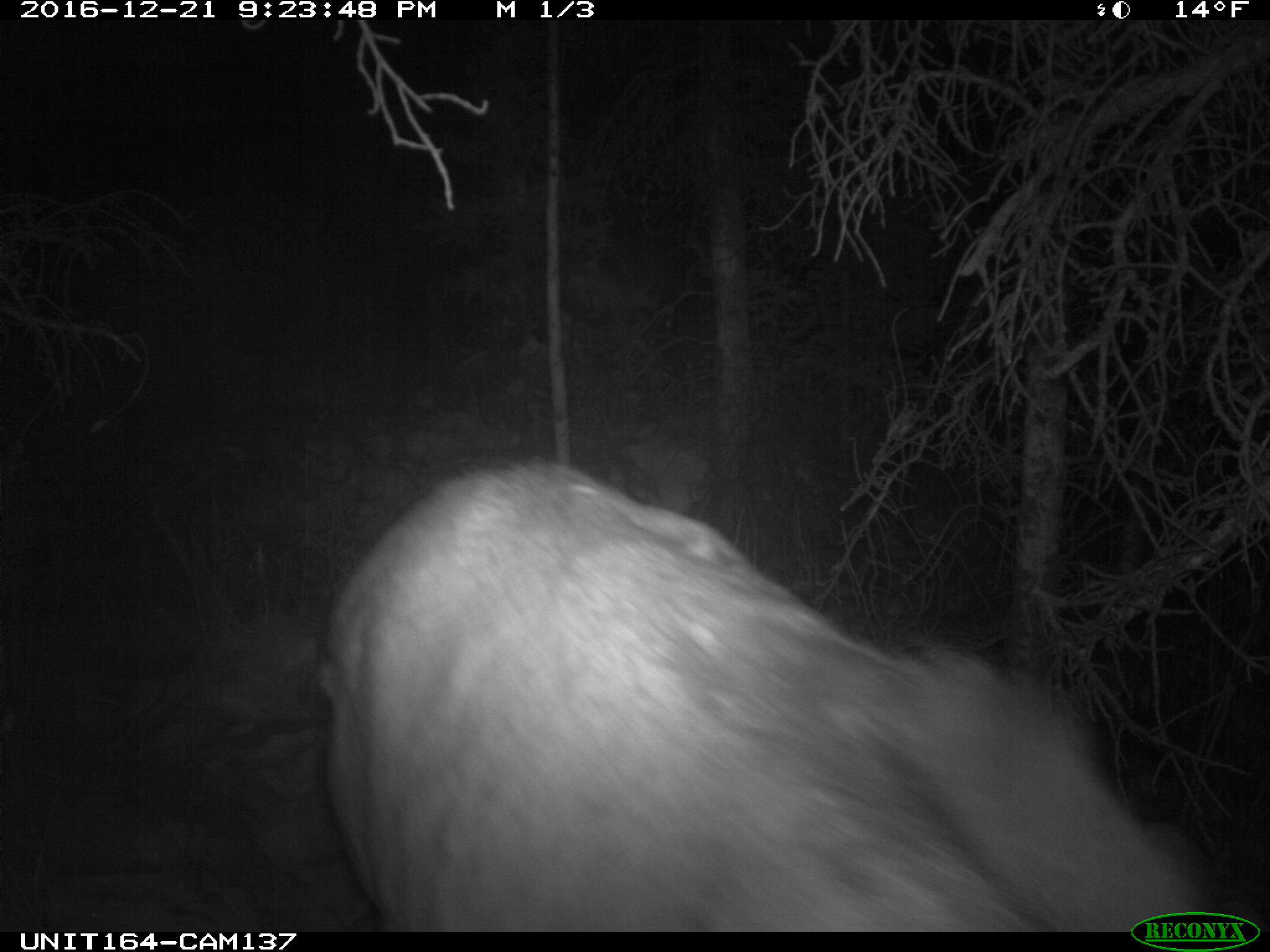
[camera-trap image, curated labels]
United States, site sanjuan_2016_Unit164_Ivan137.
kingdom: Animalia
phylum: Chordata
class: Mammalia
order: Artiodactyla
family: Cervidae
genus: Cervus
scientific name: Cervus elaphus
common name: red deer